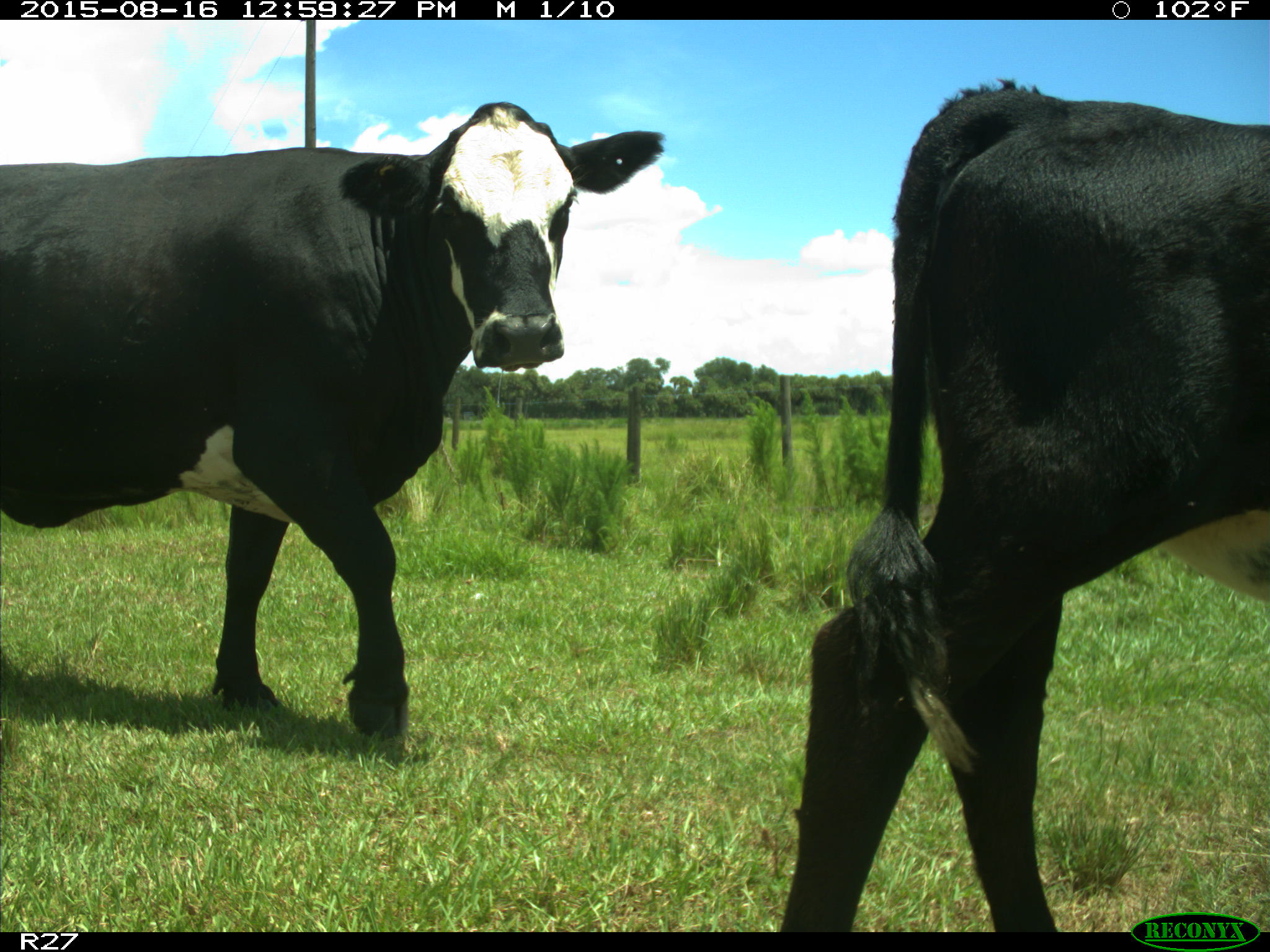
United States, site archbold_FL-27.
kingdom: Animalia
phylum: Chordata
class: Mammalia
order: Artiodactyla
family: Bovidae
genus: Bos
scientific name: Bos taurus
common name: domestic cow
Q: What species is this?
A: Bos taurus (domestic cow).